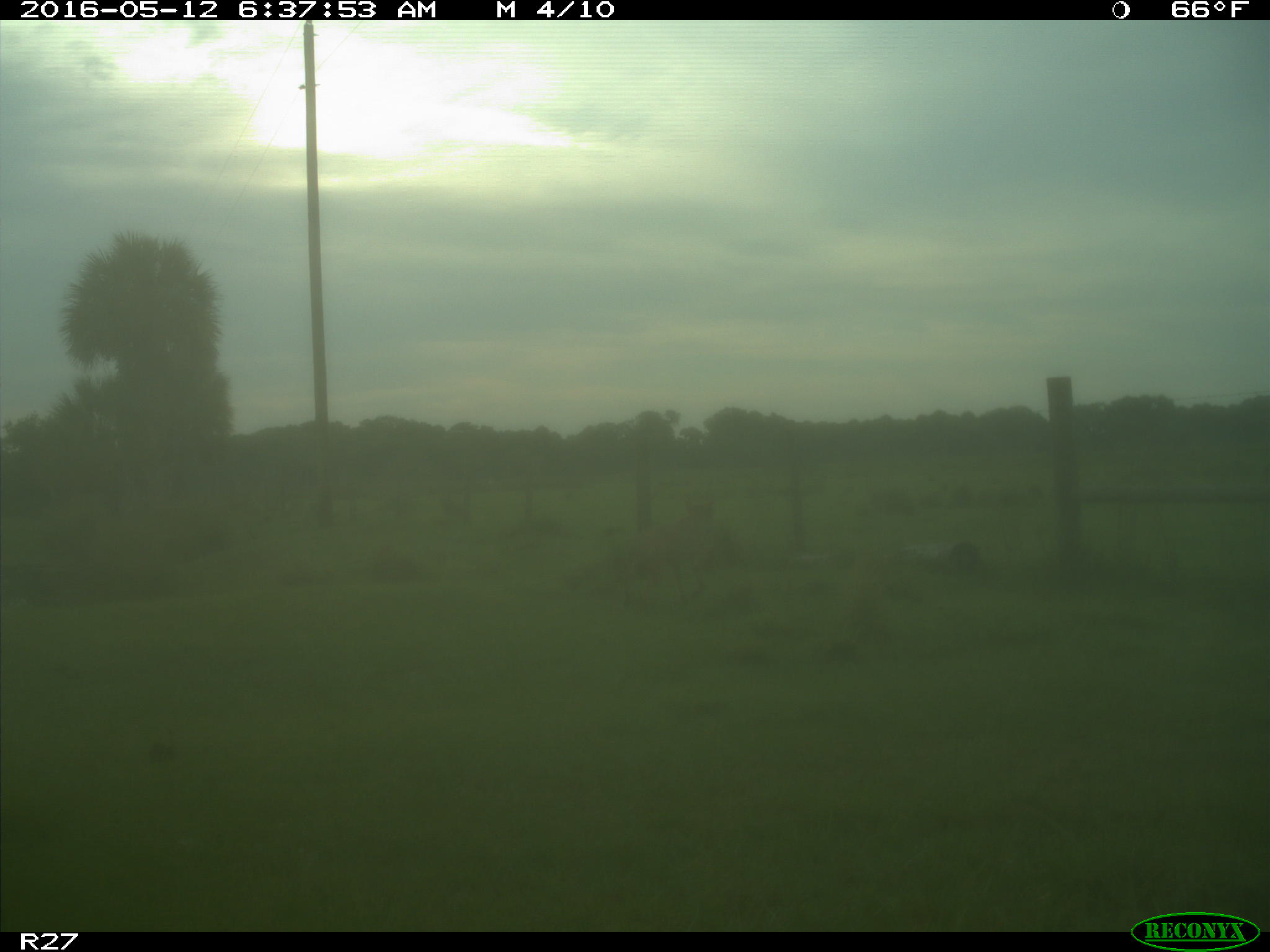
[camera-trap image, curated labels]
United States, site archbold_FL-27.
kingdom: Animalia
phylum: Chordata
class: Mammalia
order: Carnivora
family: Canidae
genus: Canis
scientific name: Canis latrans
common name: coyote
Canis latrans (coyote).